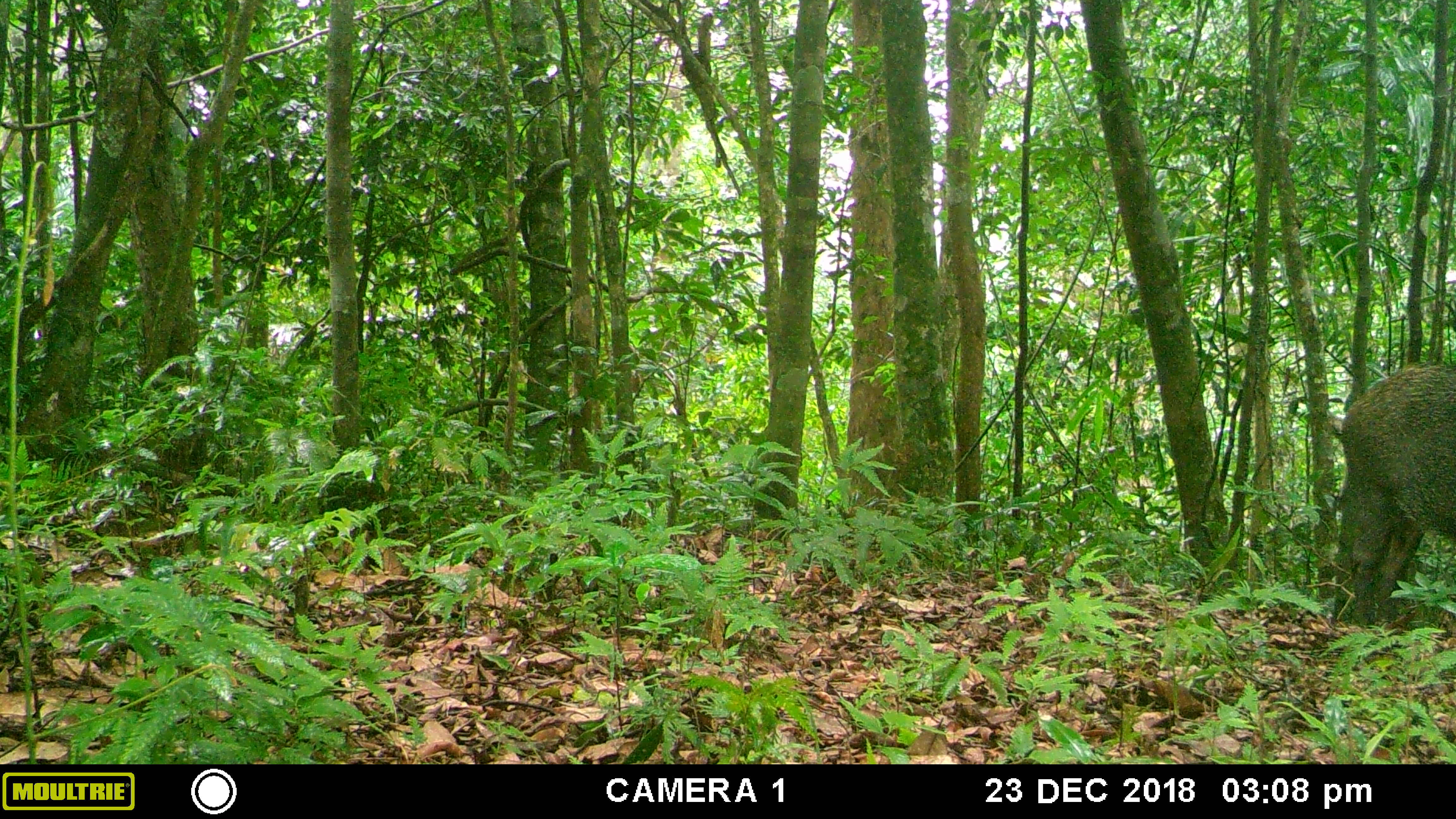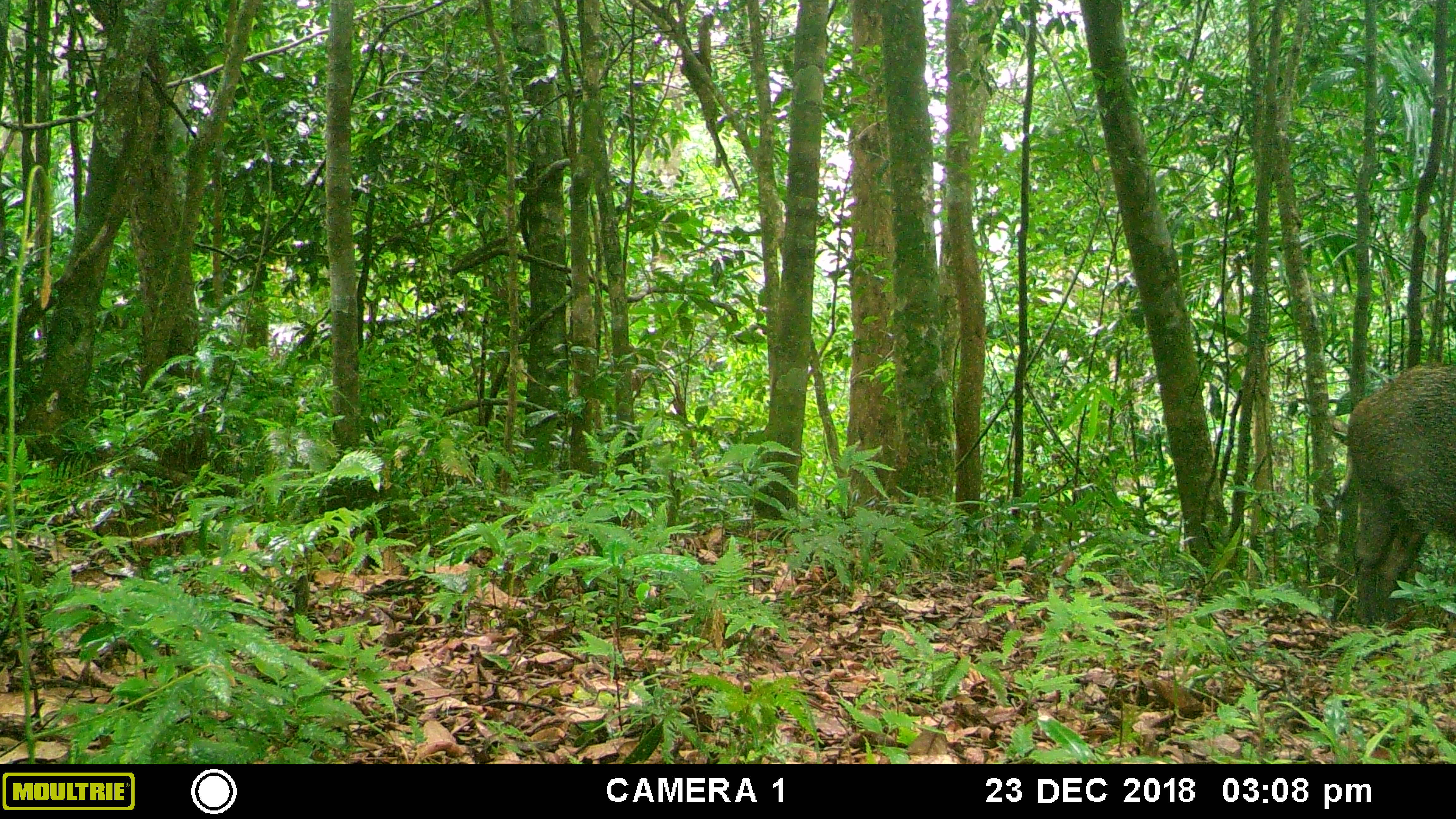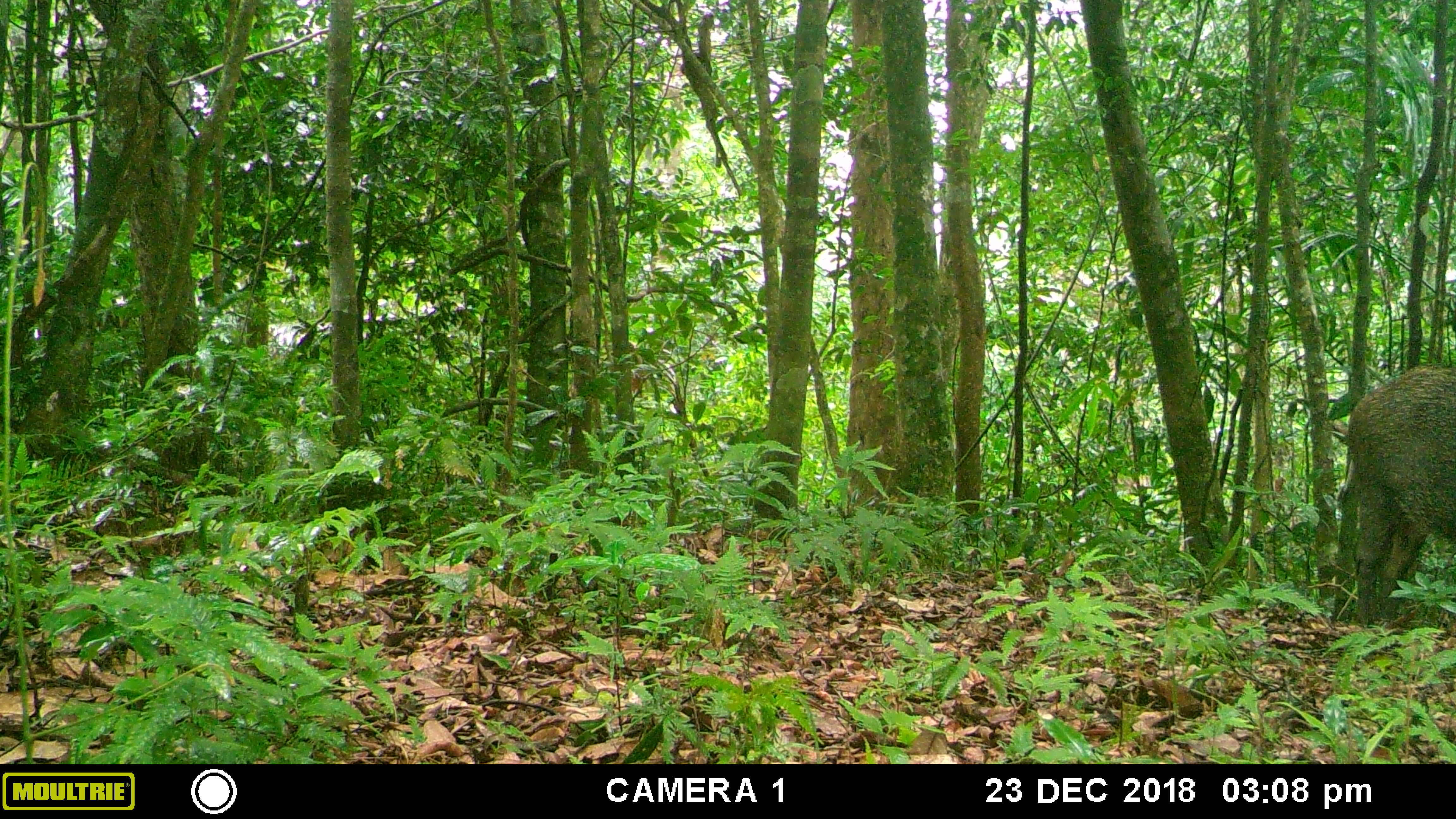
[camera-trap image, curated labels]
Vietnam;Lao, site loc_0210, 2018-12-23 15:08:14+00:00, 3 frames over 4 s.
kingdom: Animalia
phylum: Chordata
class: Mammalia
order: Artiodactyla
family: Suidae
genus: Sus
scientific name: Sus scrofa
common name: eurasian wild pig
Eurasian wild pig (Sus scrofa). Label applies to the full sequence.